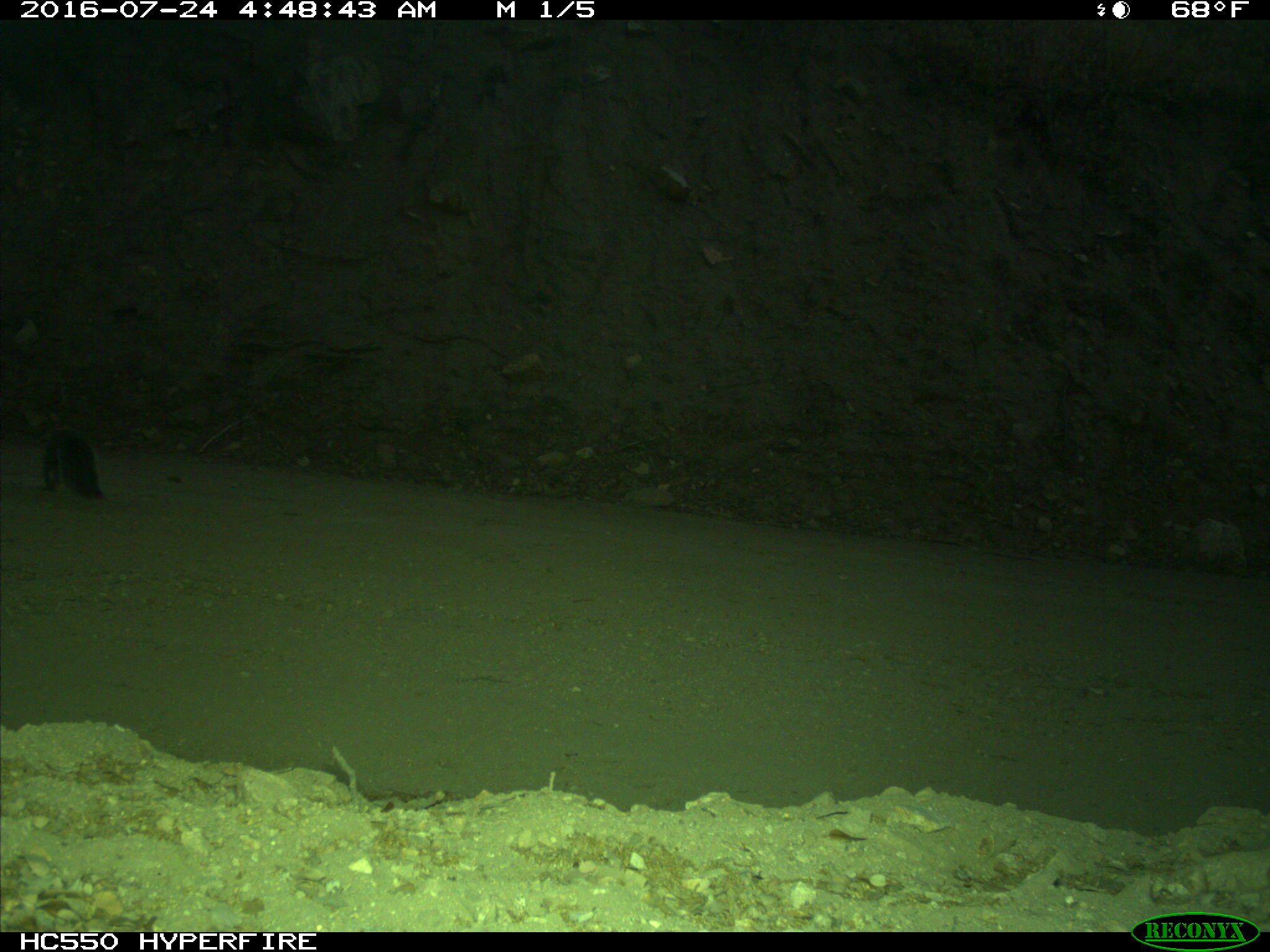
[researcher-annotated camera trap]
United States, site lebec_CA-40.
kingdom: Animalia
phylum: Chordata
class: Mammalia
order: Rodentia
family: Sciuridae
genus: Sciurus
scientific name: Sciurus carolinensis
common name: eastern gray squirrel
Sciurus carolinensis (eastern gray squirrel).